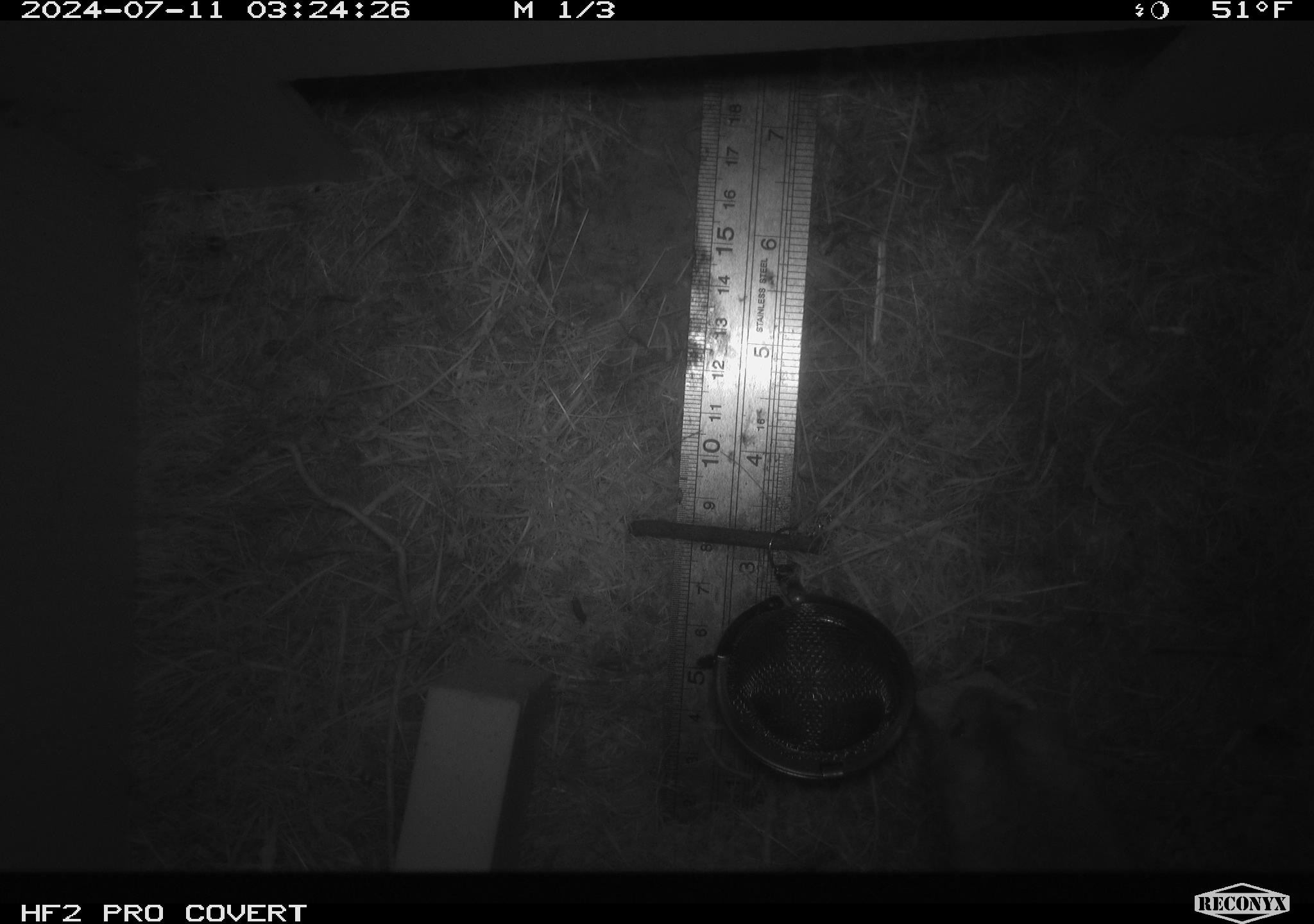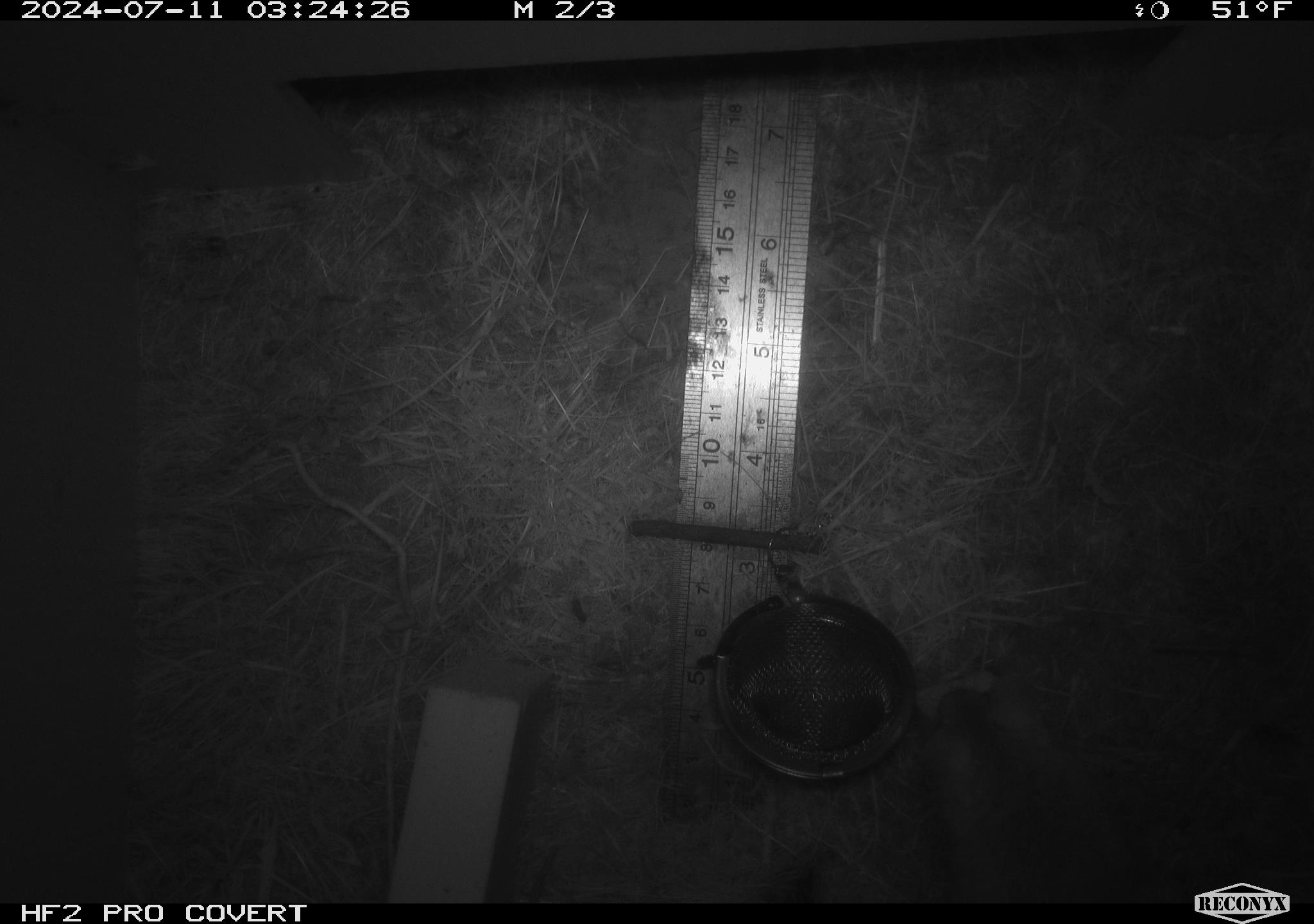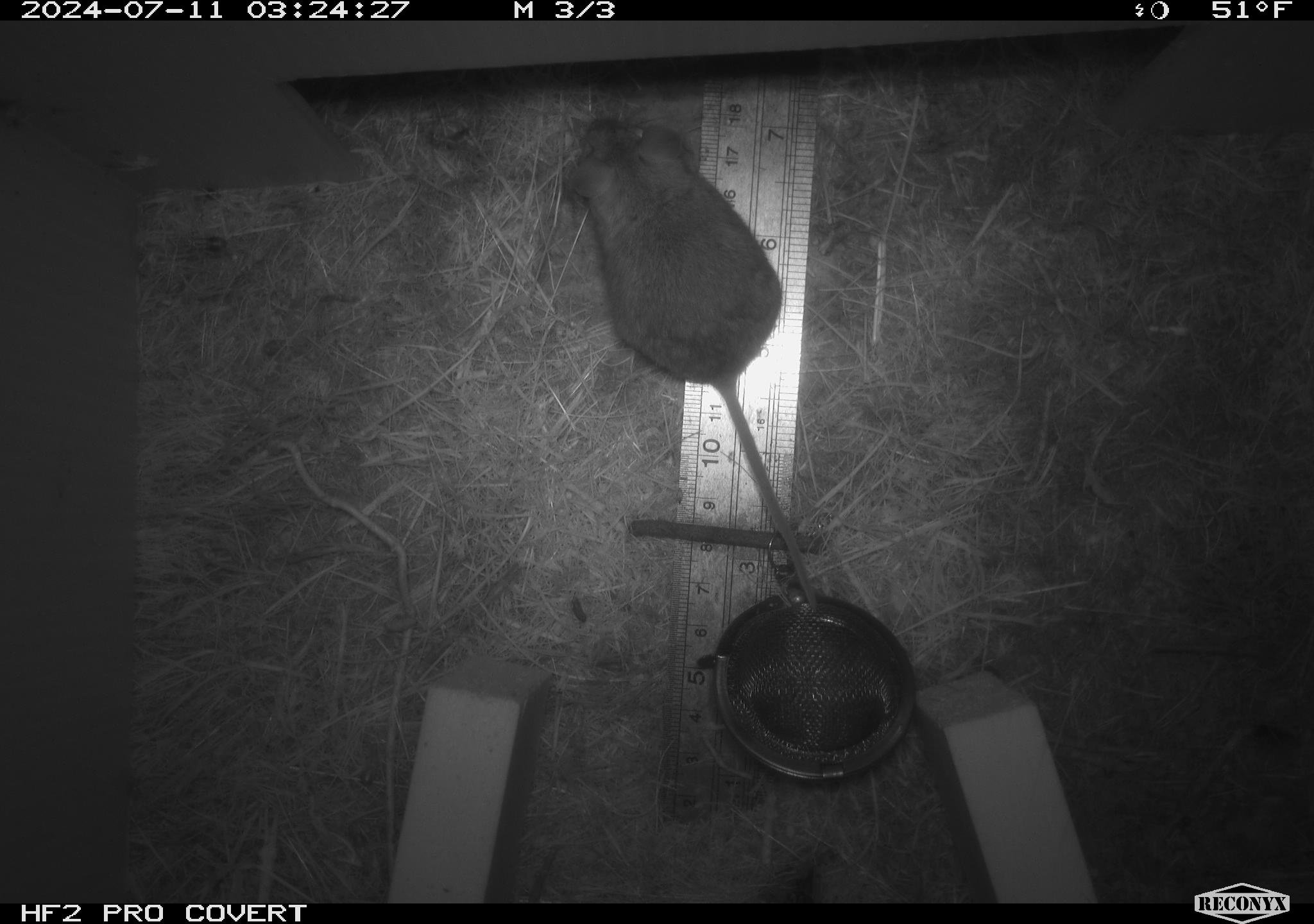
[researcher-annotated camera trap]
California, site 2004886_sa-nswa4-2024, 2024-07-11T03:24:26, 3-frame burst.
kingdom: Animalia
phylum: Chordata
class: Mammalia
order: Rodentia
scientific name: Rodentia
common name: mouse species